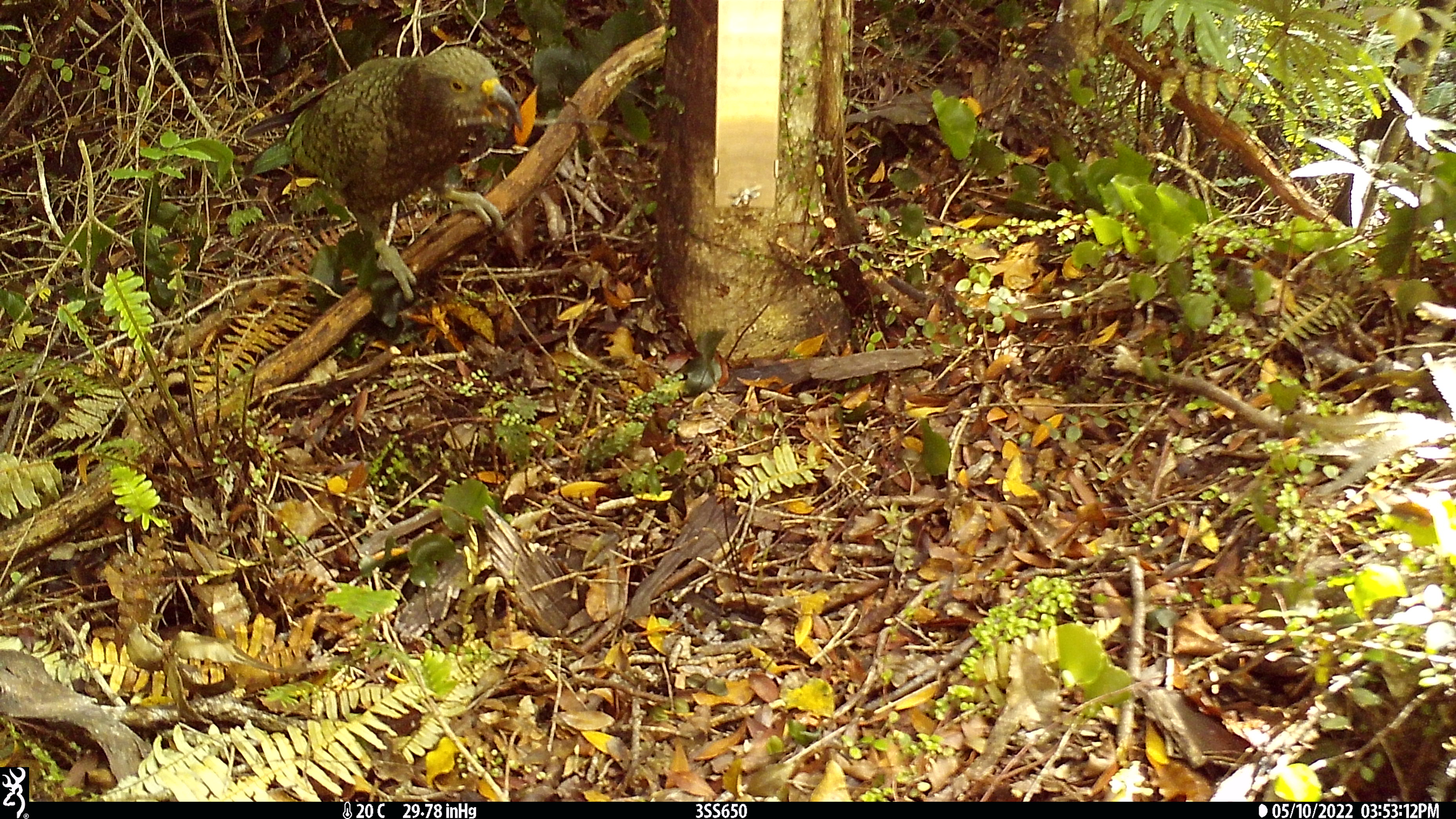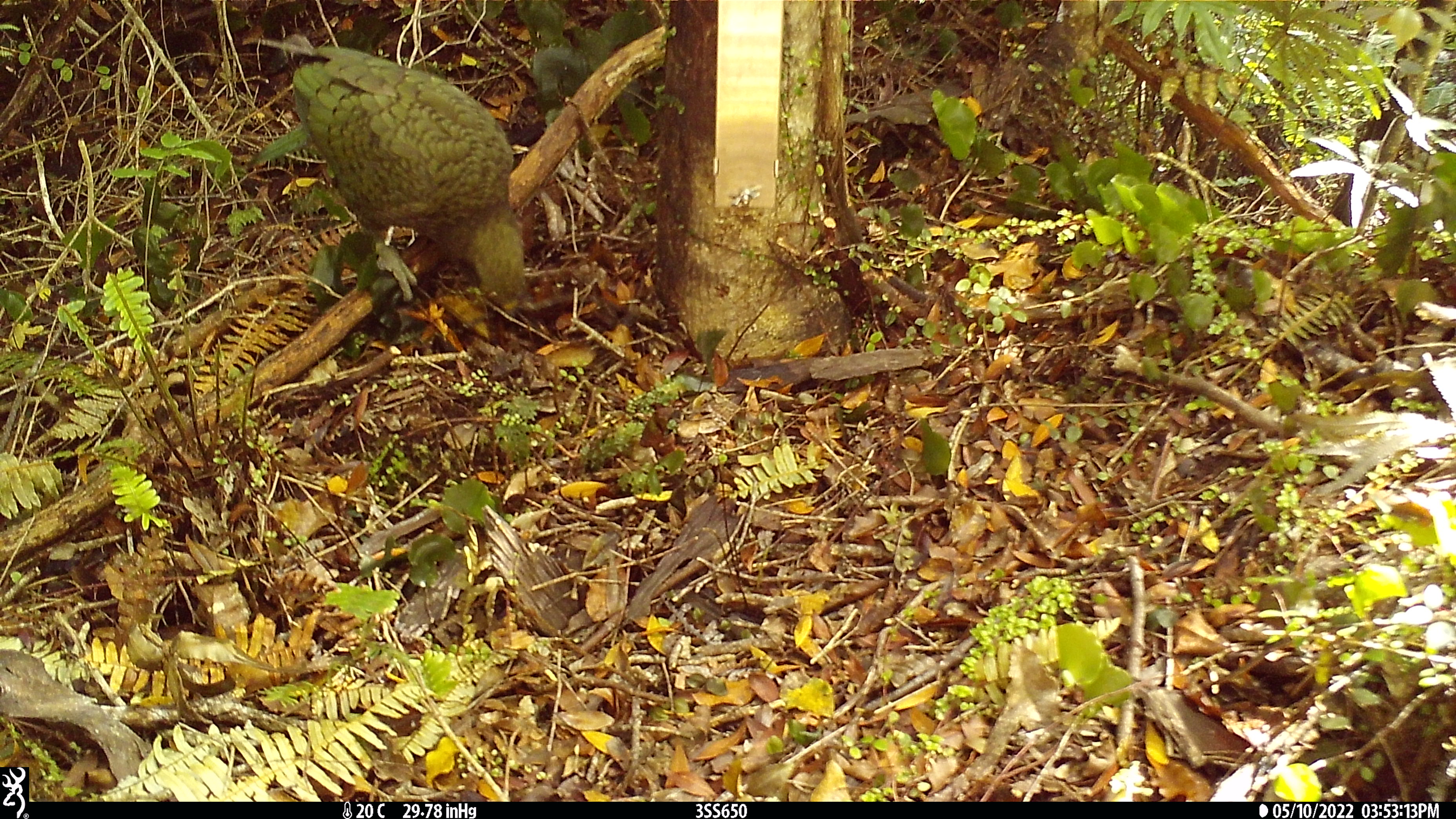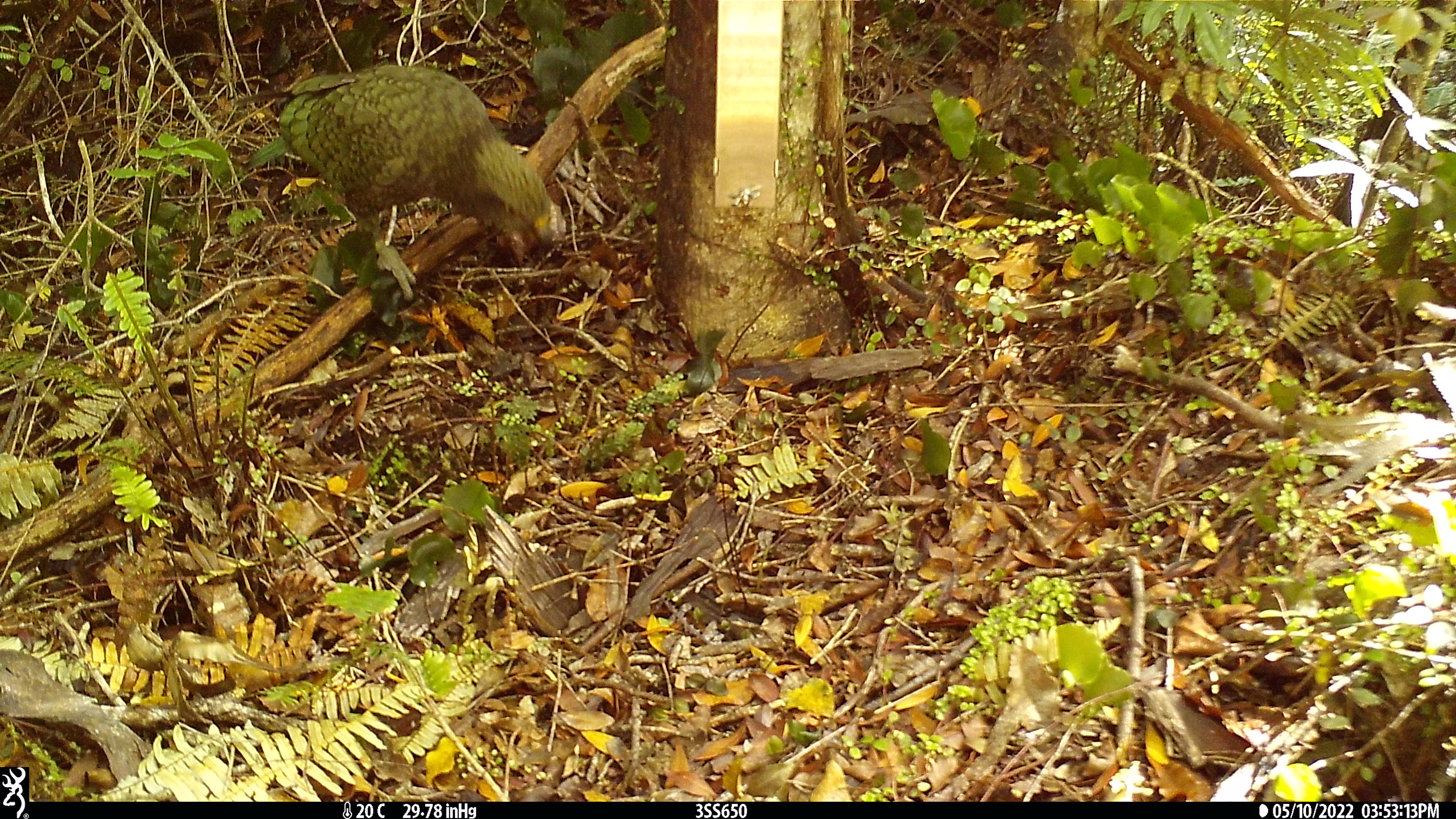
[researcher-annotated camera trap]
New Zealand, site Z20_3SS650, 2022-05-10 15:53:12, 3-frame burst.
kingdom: Animalia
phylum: Chordata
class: Aves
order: Psittaciformes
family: Strigopidae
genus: Nestor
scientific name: Nestor notabilis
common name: kea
Kea (Nestor notabilis).